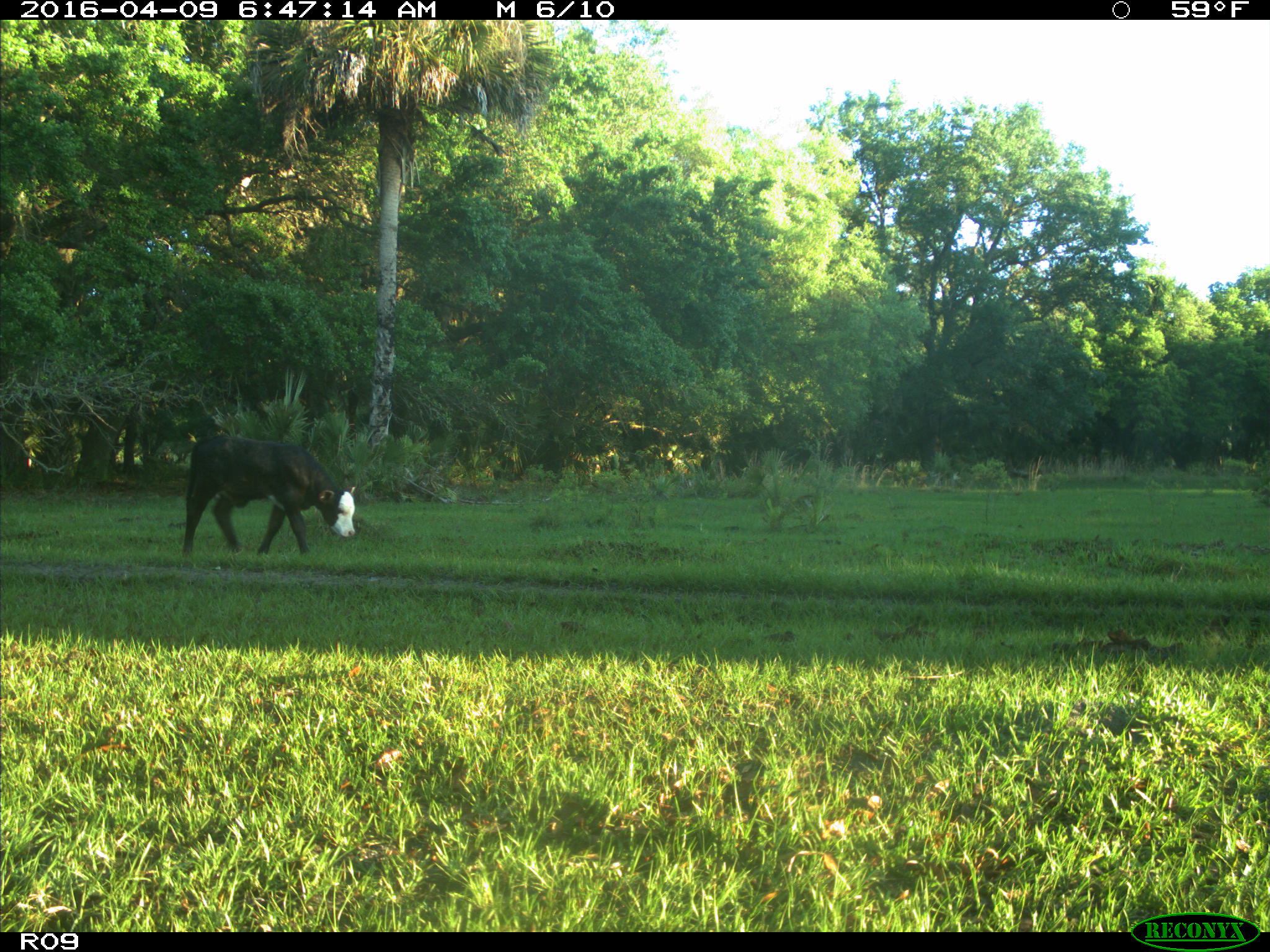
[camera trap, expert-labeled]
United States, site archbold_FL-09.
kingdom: Animalia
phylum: Chordata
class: Mammalia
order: Artiodactyla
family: Bovidae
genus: Bos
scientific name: Bos taurus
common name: domestic cow